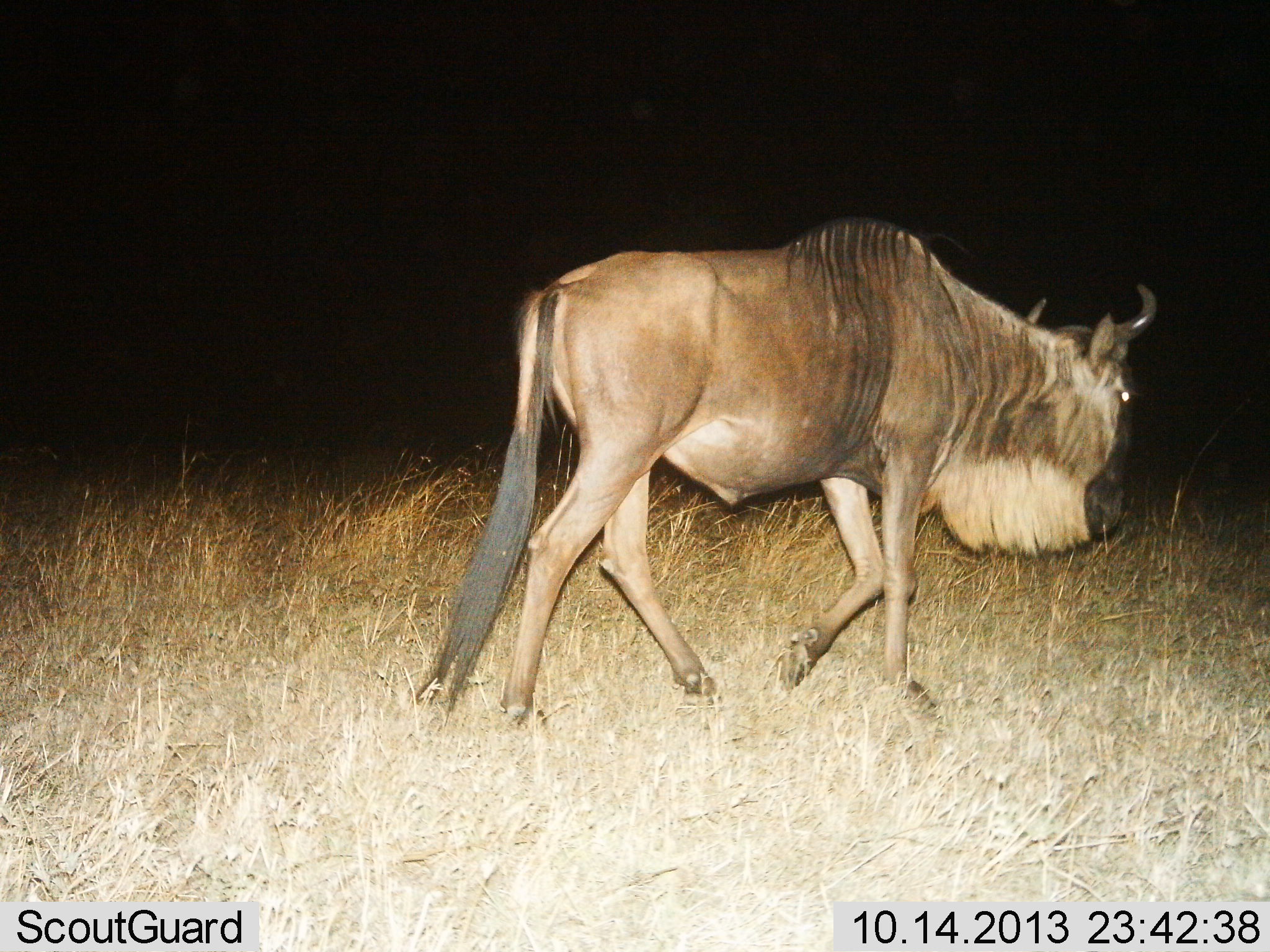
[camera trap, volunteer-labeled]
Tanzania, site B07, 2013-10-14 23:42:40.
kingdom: Animalia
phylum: Chordata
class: Mammalia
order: Artiodactyla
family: Bovidae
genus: Connochaetes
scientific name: Connochaetes taurinus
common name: blue wildebeest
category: wildebeest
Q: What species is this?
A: Wildebeest (blue wildebeest) (Connochaetes taurinus).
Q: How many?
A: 1.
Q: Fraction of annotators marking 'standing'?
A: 9%.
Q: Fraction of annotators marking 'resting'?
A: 0%.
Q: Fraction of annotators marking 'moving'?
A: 91%.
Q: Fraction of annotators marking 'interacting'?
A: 0%.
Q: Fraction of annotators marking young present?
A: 0%.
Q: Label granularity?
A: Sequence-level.